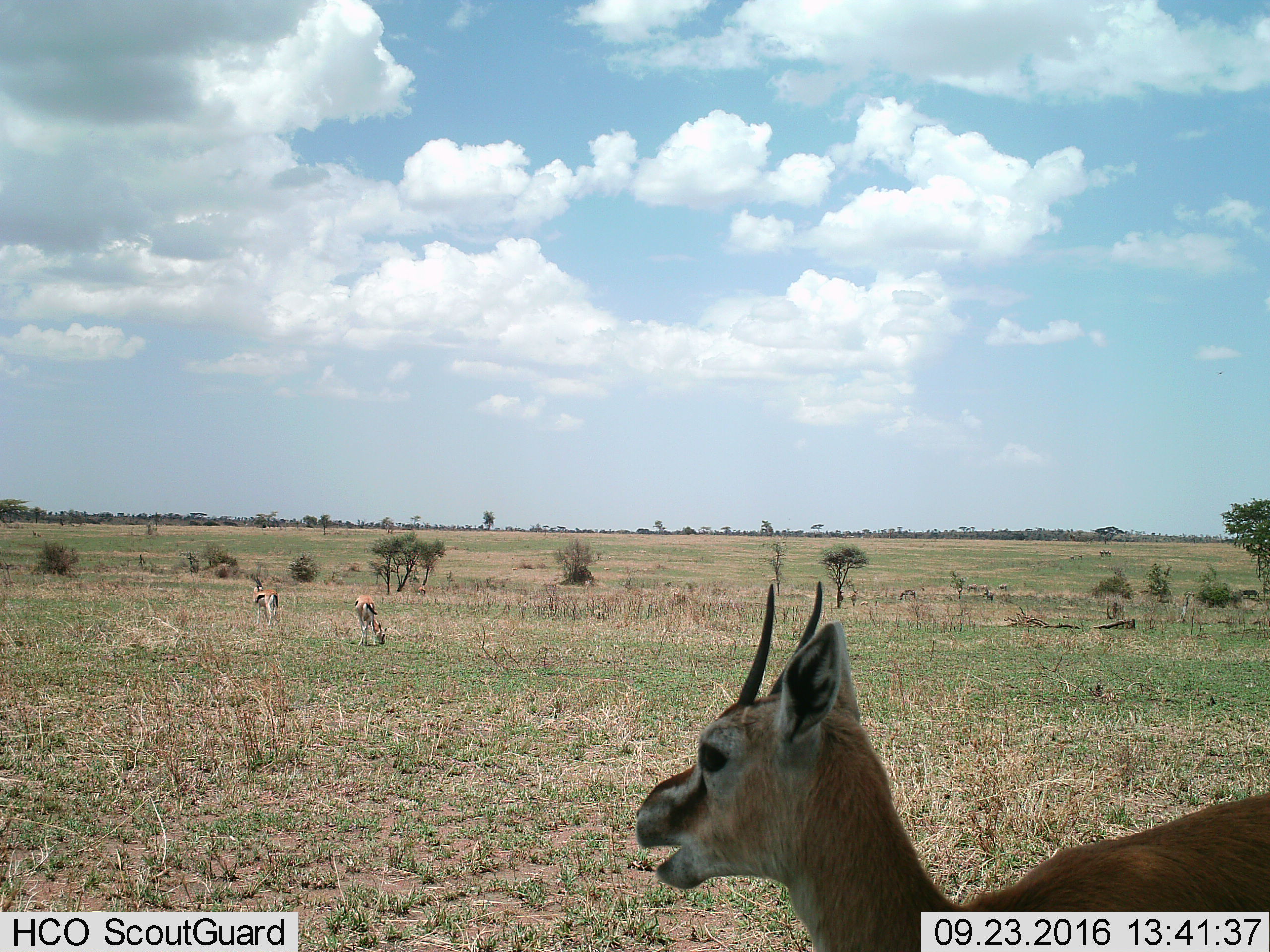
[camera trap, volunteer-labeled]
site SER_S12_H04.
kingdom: Animalia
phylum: Chordata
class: Mammalia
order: Artiodactyla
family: Bovidae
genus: Eudorcas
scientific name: Eudorcas thomsonii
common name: thomson's gazelle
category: gazellethomsons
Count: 3.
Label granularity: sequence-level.